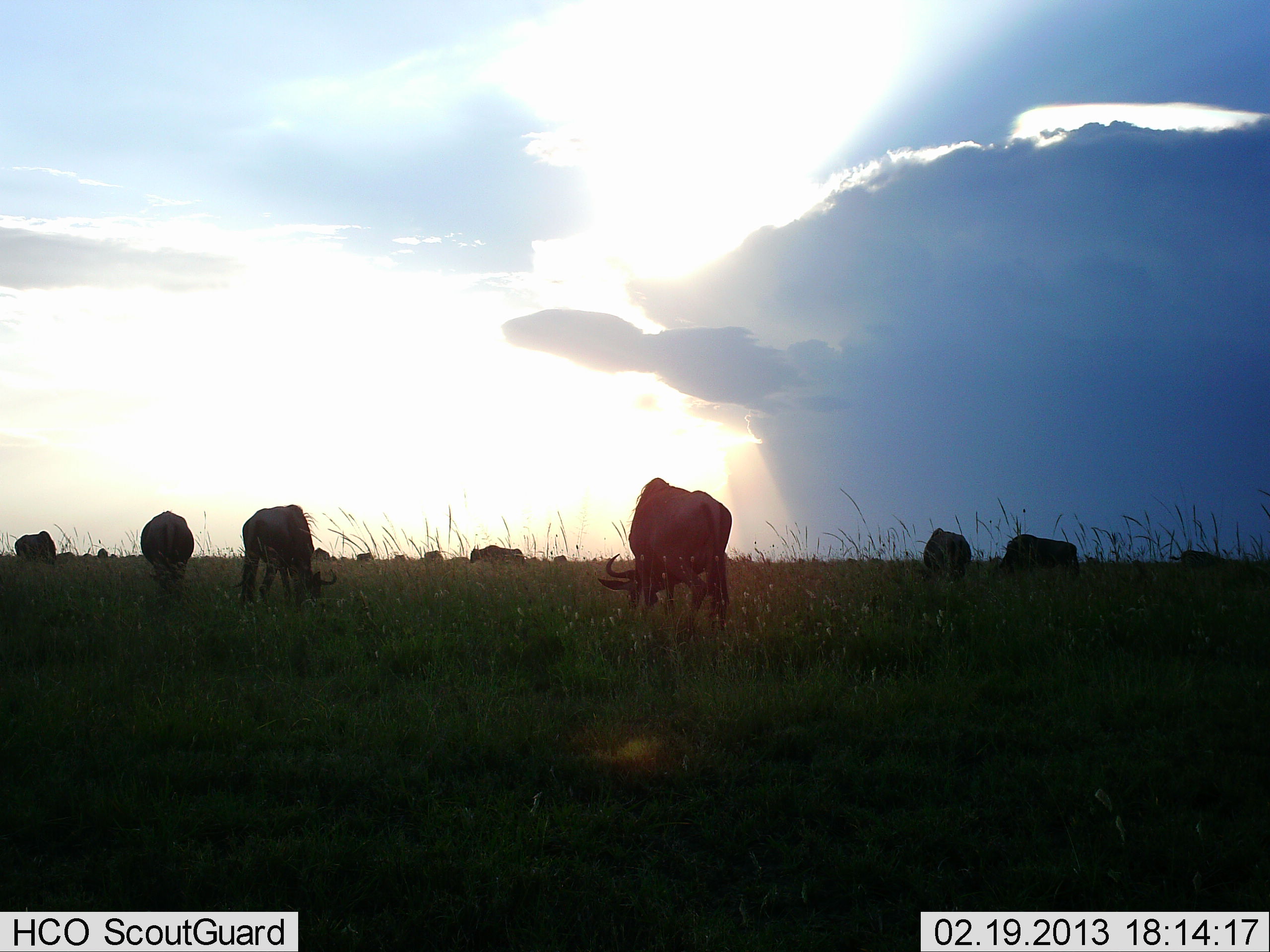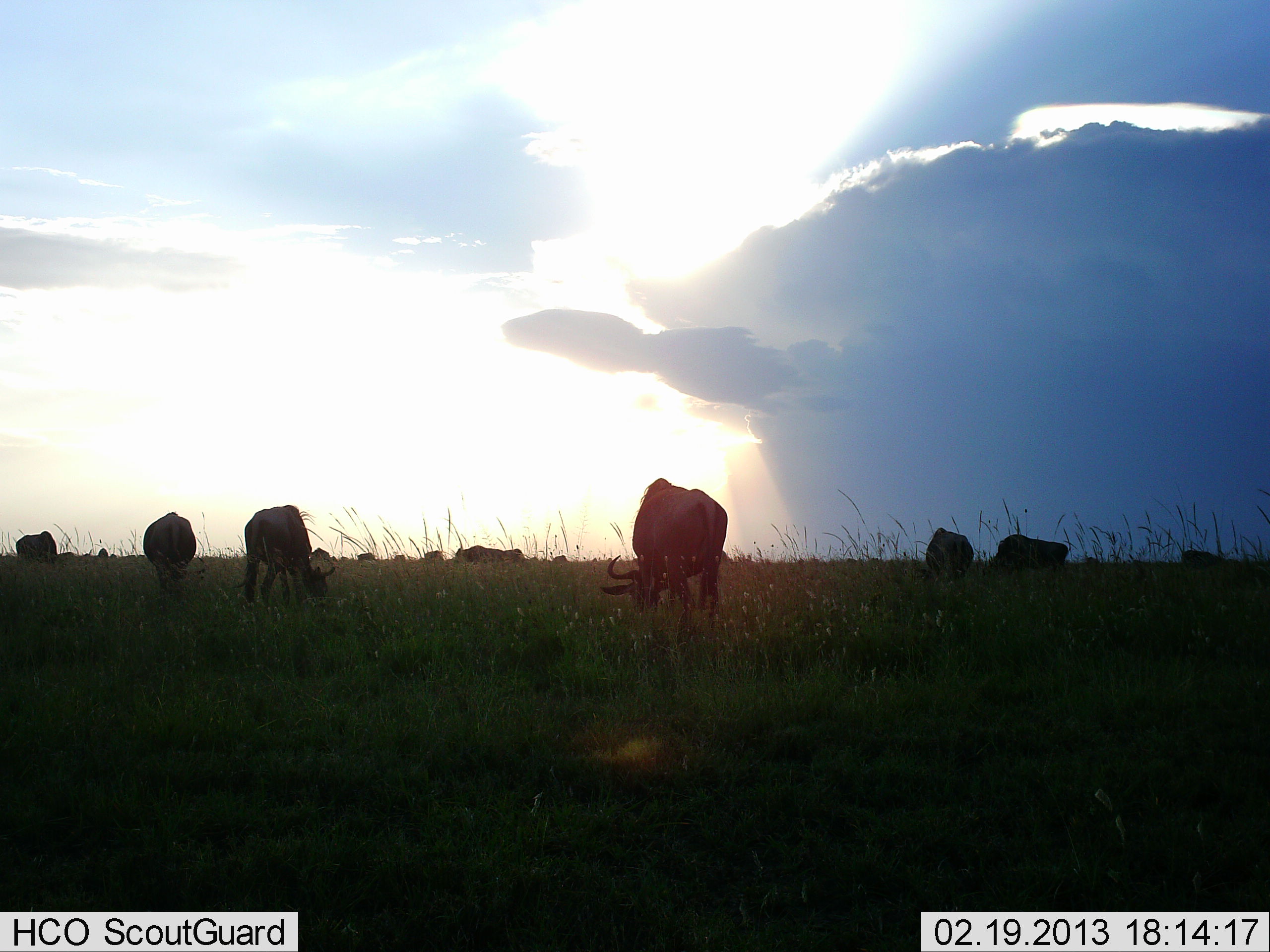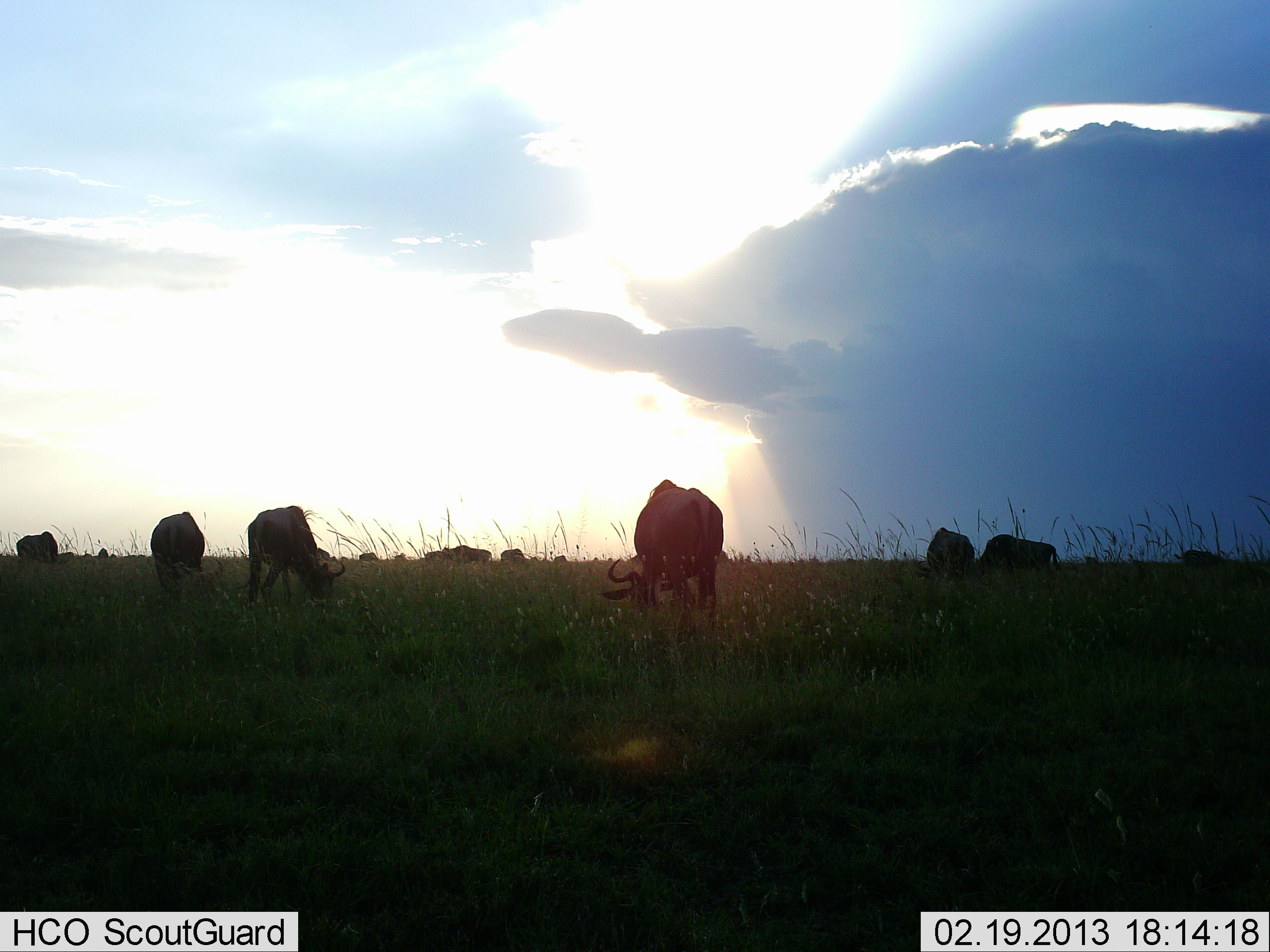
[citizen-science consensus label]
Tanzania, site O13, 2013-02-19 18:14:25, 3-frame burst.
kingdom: Animalia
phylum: Chordata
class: Mammalia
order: Artiodactyla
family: Bovidae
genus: Connochaetes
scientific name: Connochaetes taurinus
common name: blue wildebeest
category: wildebeest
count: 11-50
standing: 35%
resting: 0%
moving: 35%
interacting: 0%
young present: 0%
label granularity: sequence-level